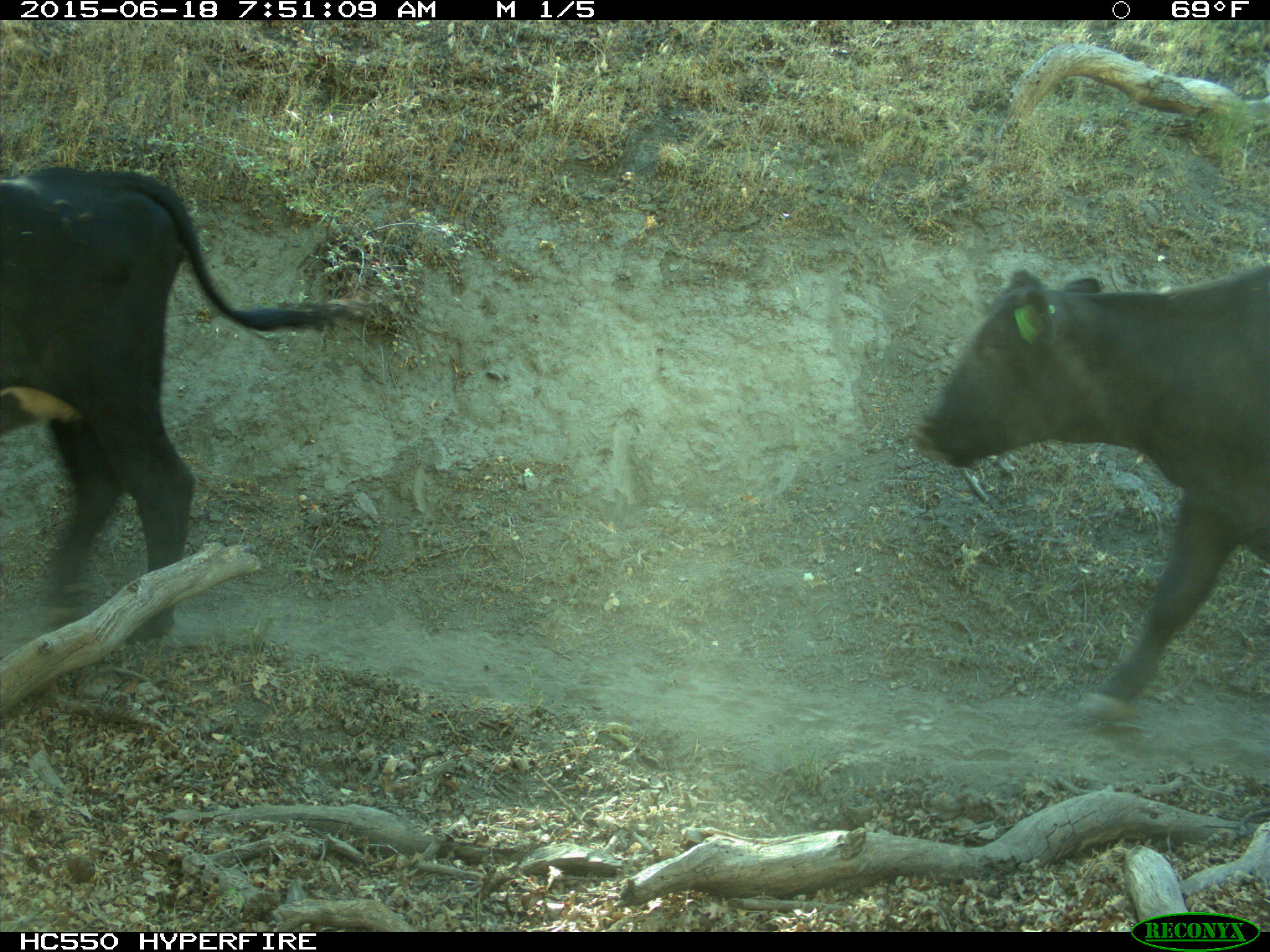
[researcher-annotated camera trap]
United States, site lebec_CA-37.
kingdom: Animalia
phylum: Chordata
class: Mammalia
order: Artiodactyla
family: Bovidae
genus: Bos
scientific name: Bos taurus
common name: domestic cow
Bos taurus (domestic cow).